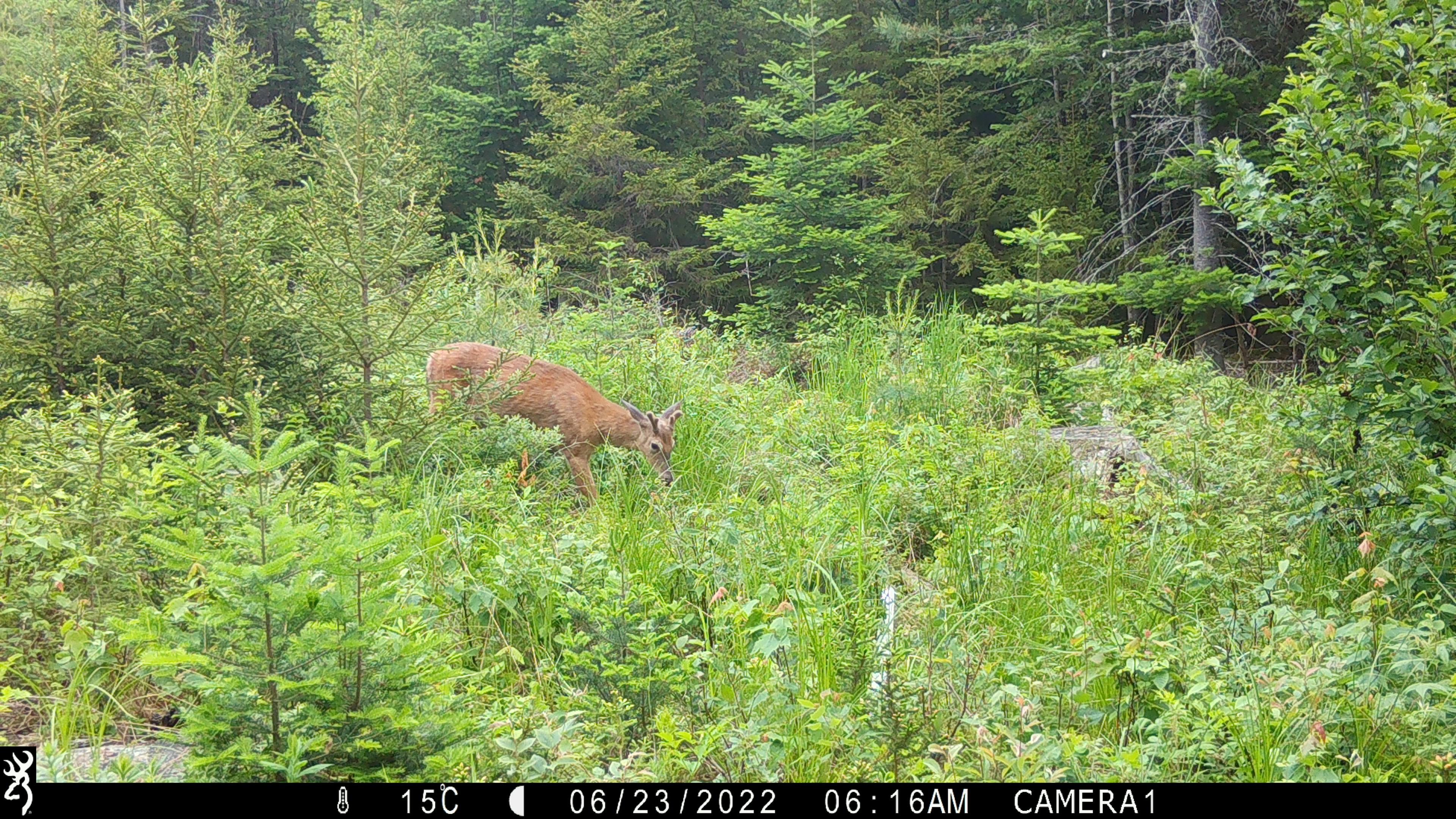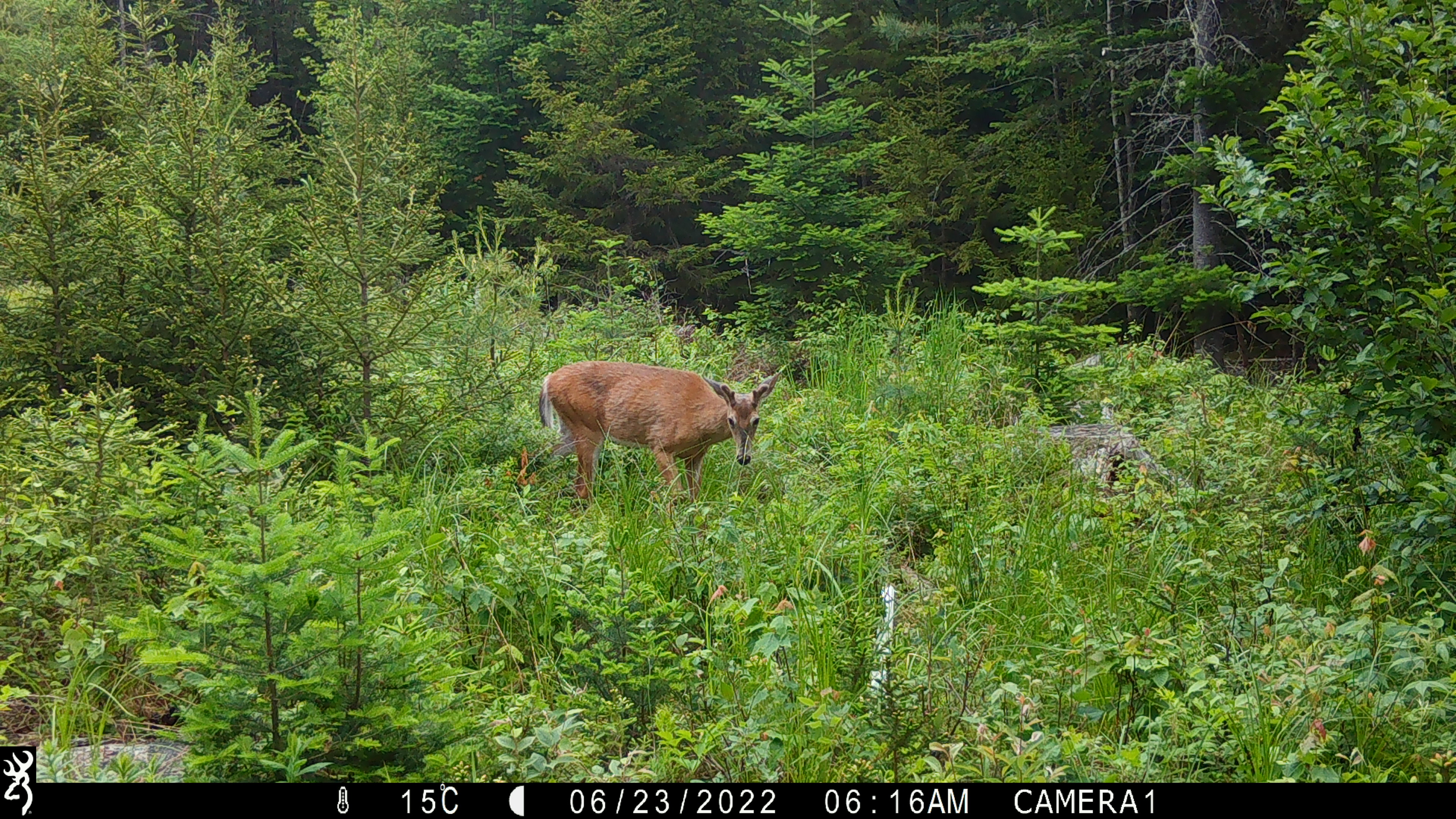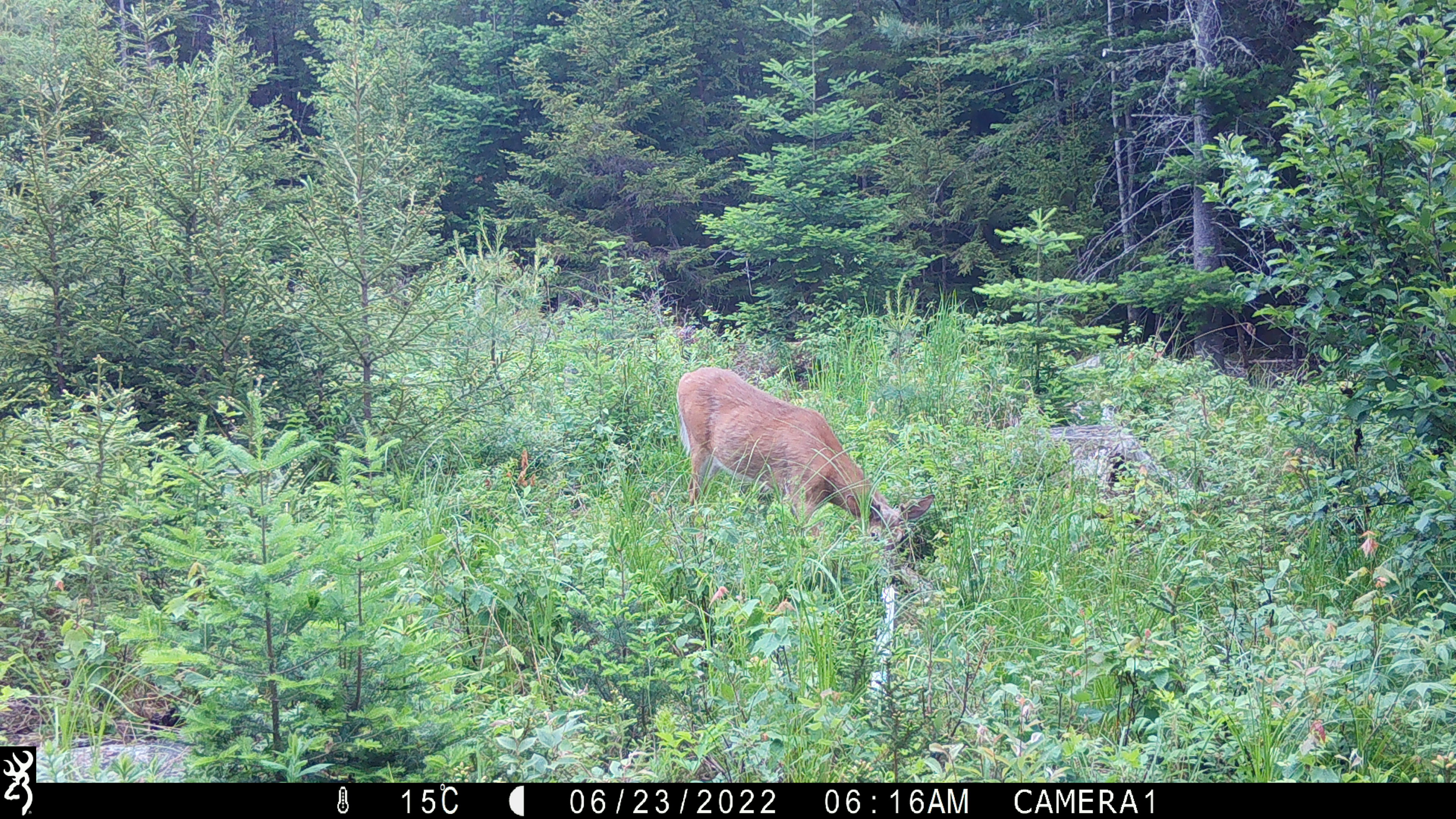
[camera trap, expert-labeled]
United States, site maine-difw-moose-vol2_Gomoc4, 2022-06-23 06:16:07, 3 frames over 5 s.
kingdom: Animalia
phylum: Chordata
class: Mammalia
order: Artiodactyla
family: Cervidae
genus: Odocoileus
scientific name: Odocoileus virginianus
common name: white-tailed deer